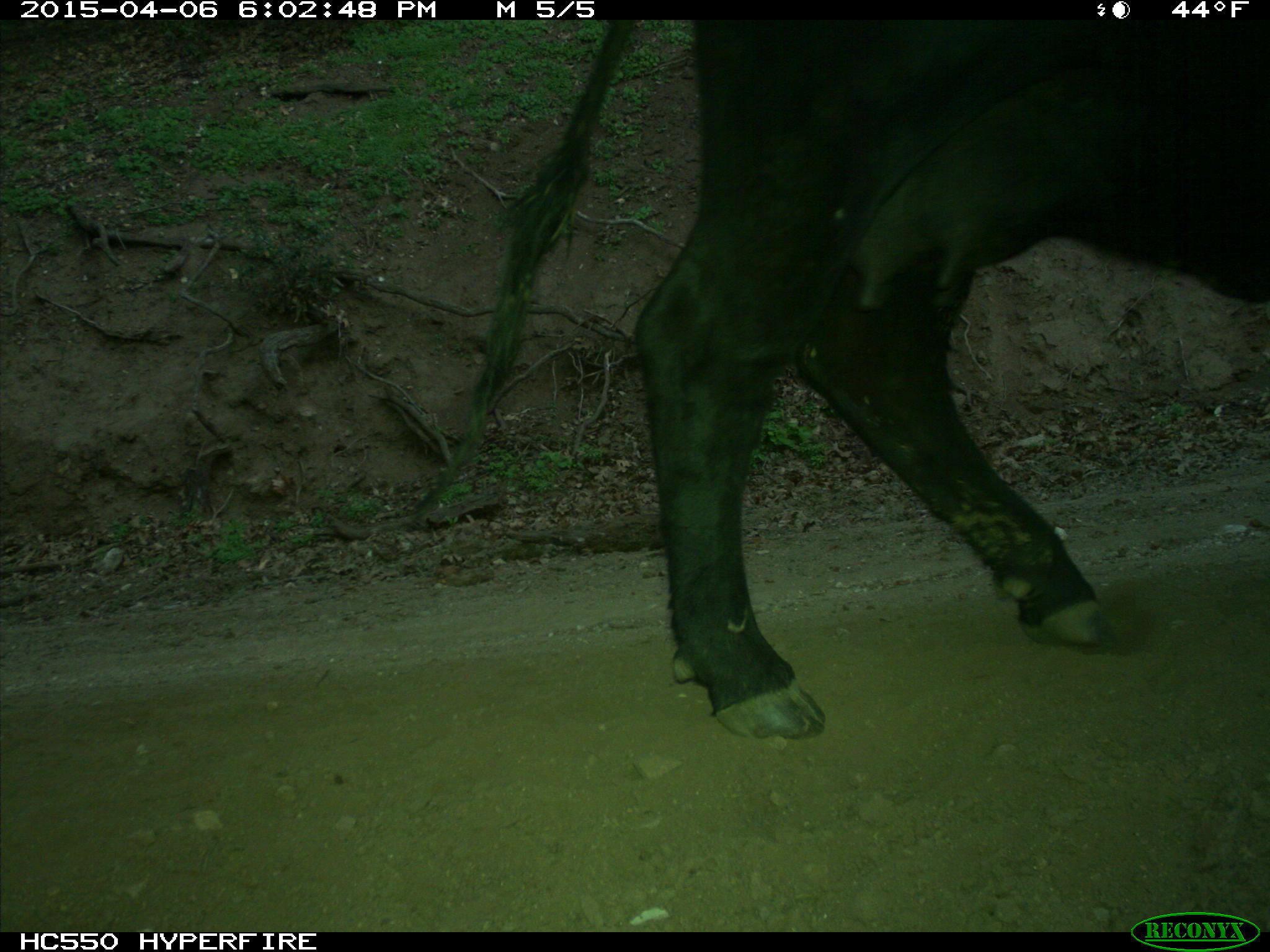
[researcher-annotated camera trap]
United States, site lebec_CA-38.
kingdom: Animalia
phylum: Chordata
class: Mammalia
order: Artiodactyla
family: Bovidae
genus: Bos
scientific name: Bos taurus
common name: domestic cow